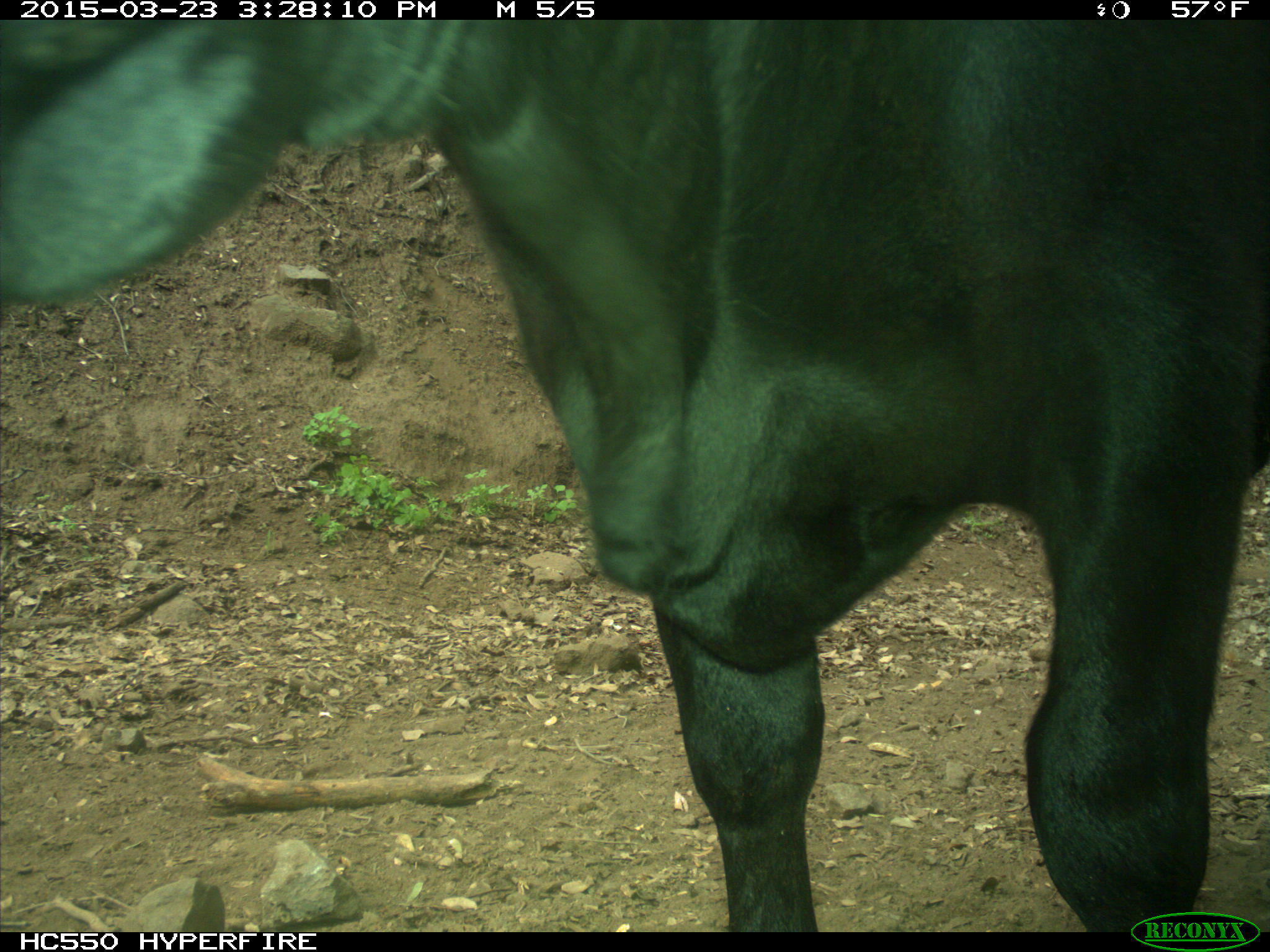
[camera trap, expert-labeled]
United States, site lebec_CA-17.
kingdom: Animalia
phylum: Chordata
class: Mammalia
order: Artiodactyla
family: Bovidae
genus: Bos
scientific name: Bos taurus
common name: domestic cow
Bos taurus (domestic cow).